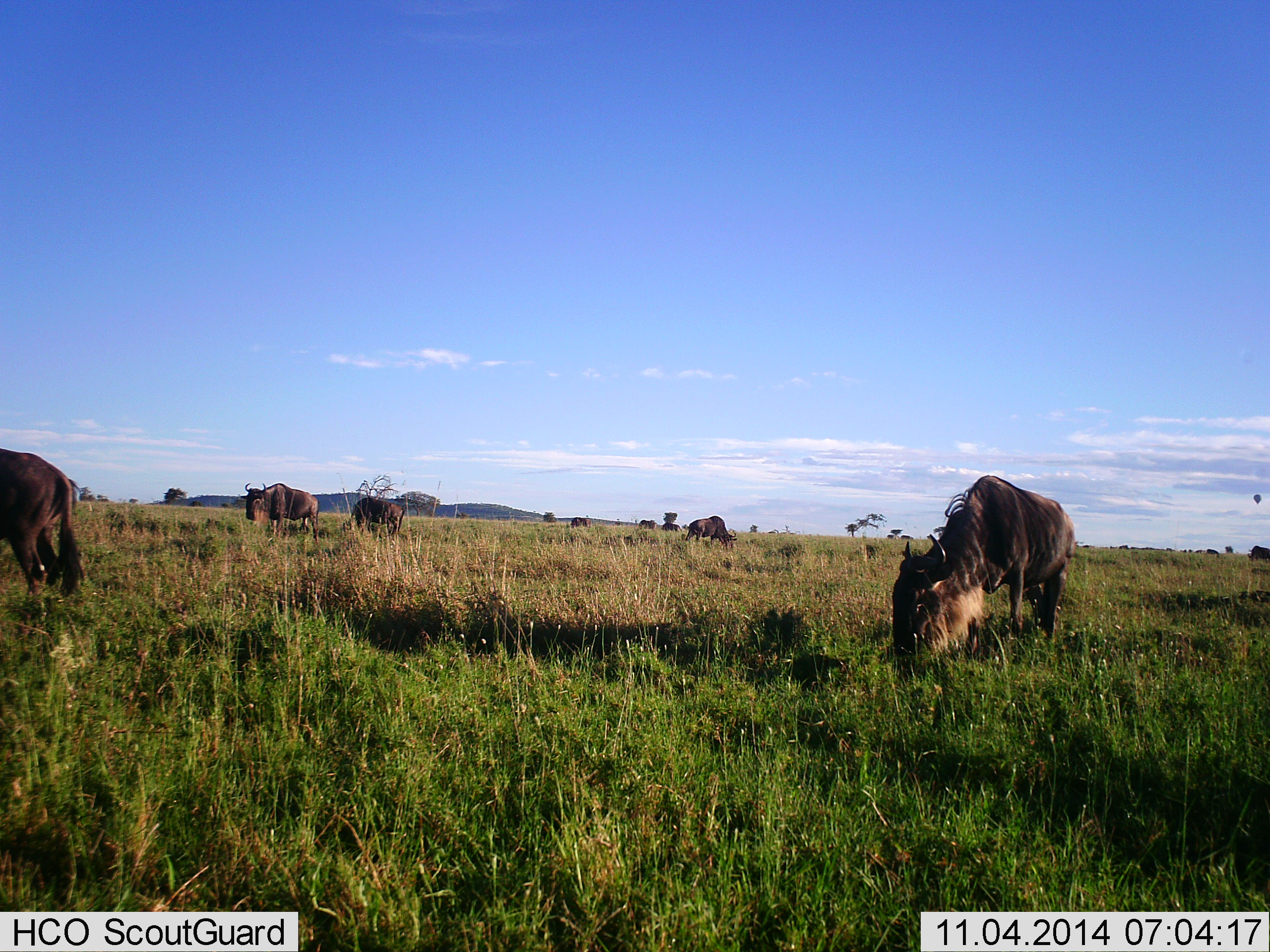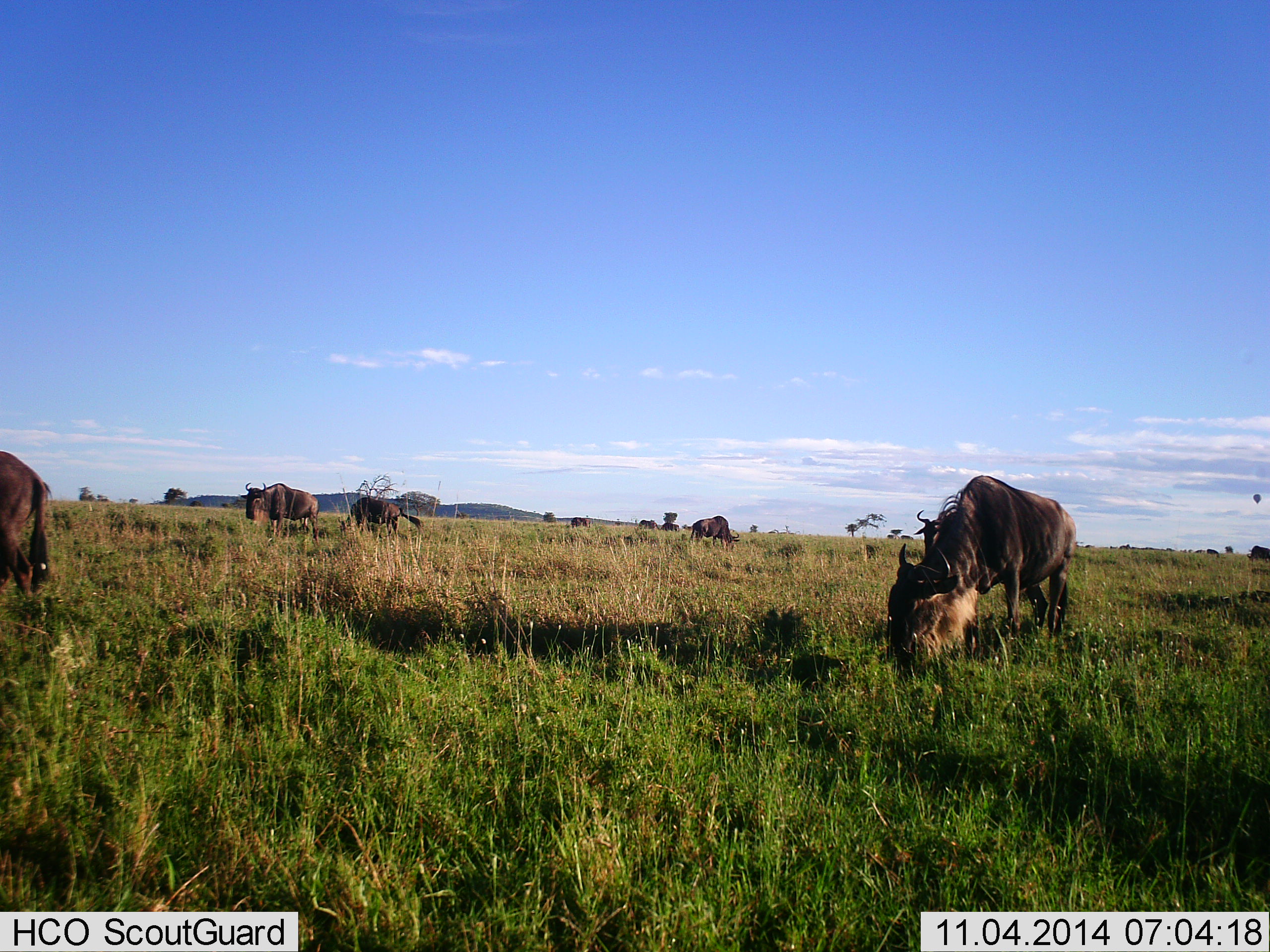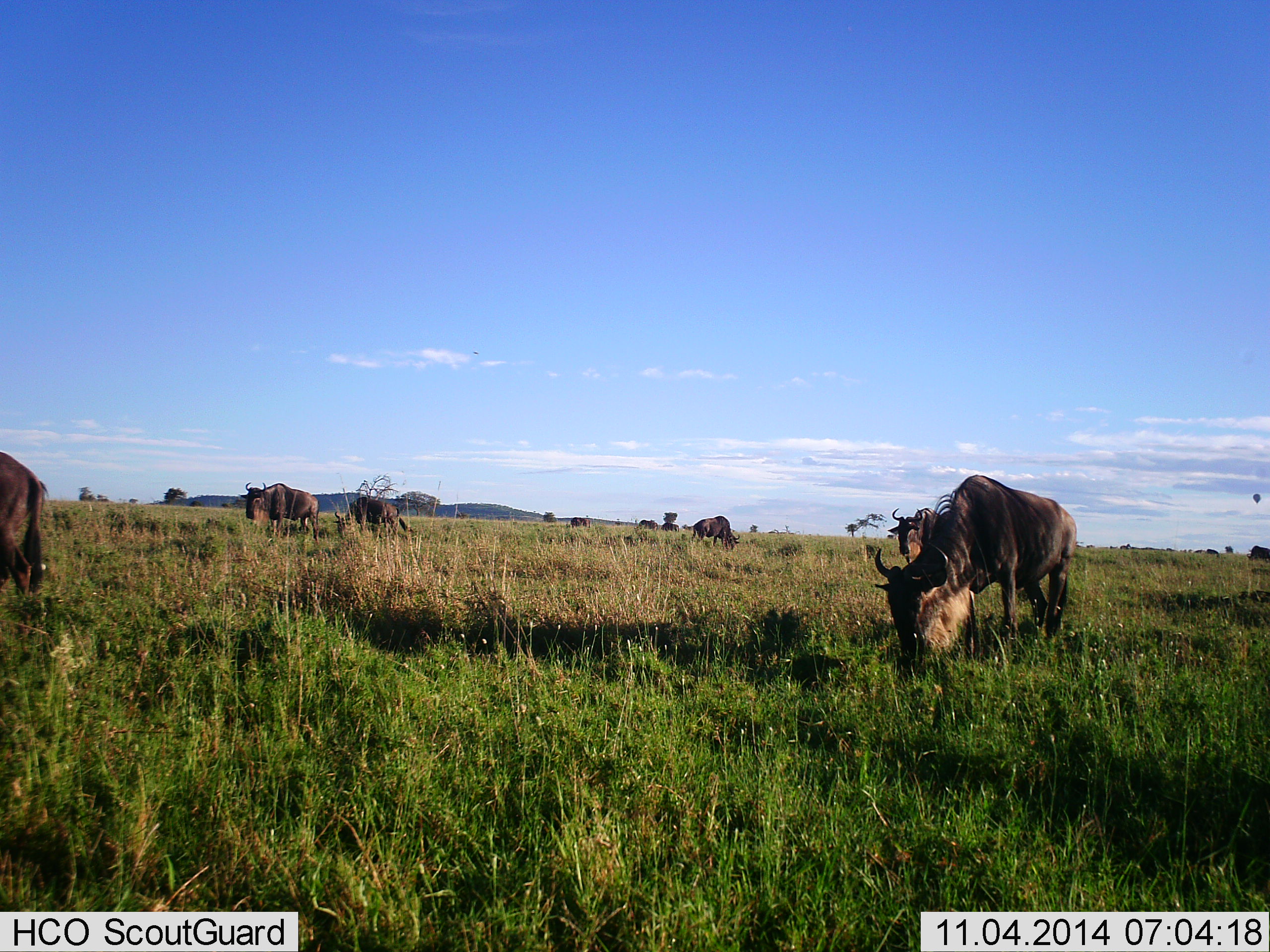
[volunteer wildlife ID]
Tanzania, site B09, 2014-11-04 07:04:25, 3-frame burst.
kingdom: Animalia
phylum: Chordata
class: Mammalia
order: Artiodactyla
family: Bovidae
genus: Connochaetes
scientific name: Connochaetes taurinus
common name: blue wildebeest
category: wildebeest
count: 6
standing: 38%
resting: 0%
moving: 31%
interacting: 0%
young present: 0%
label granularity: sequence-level